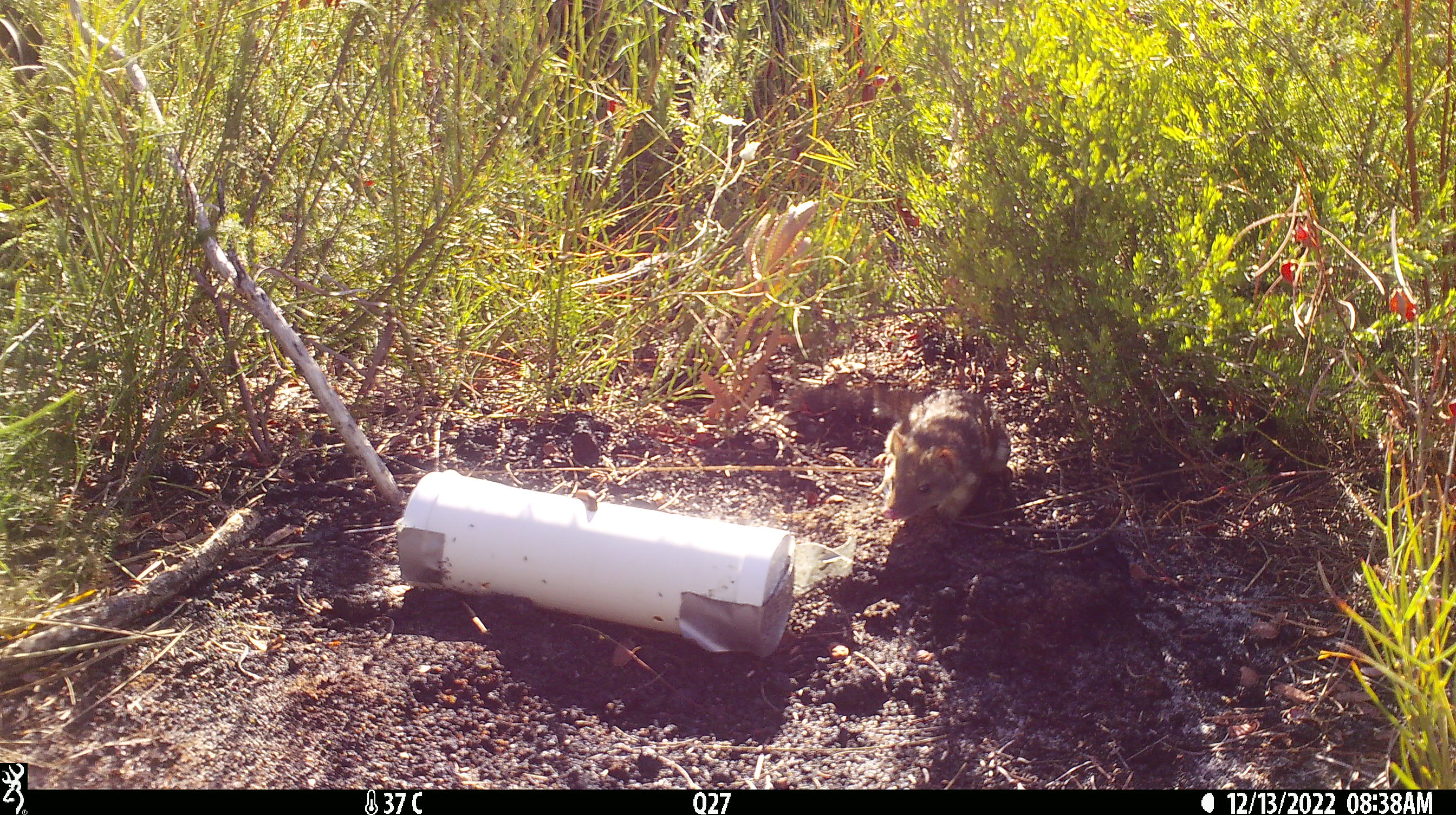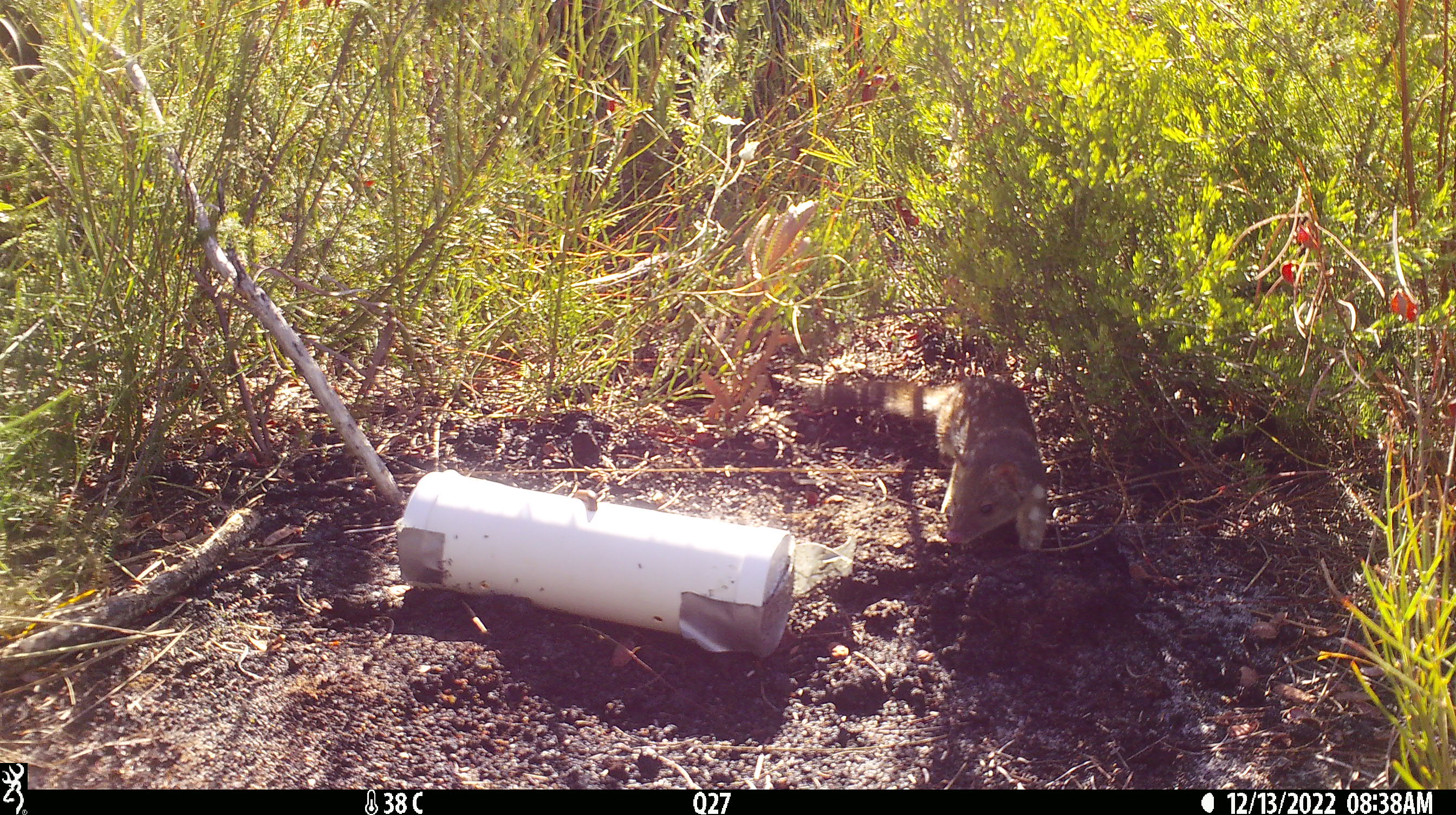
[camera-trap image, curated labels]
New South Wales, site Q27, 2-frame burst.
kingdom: Animalia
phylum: Chordata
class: Mammalia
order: Dasyuromorphia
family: Dasyuridae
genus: Dasyurus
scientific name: Dasyurus maculatus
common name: spotted-tailed quoll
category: quoll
Quoll (spotted-tailed quoll) (Dasyurus maculatus).